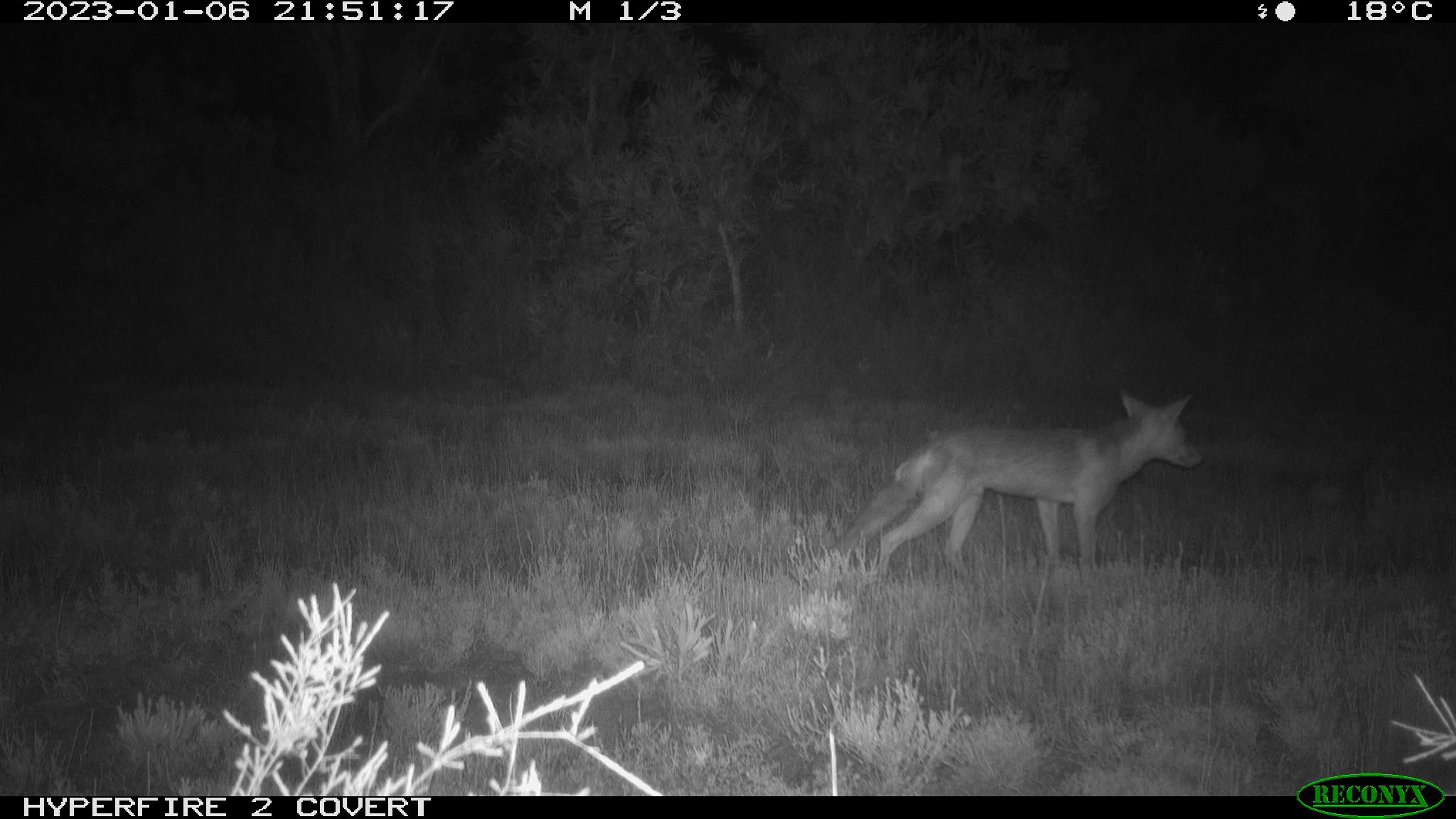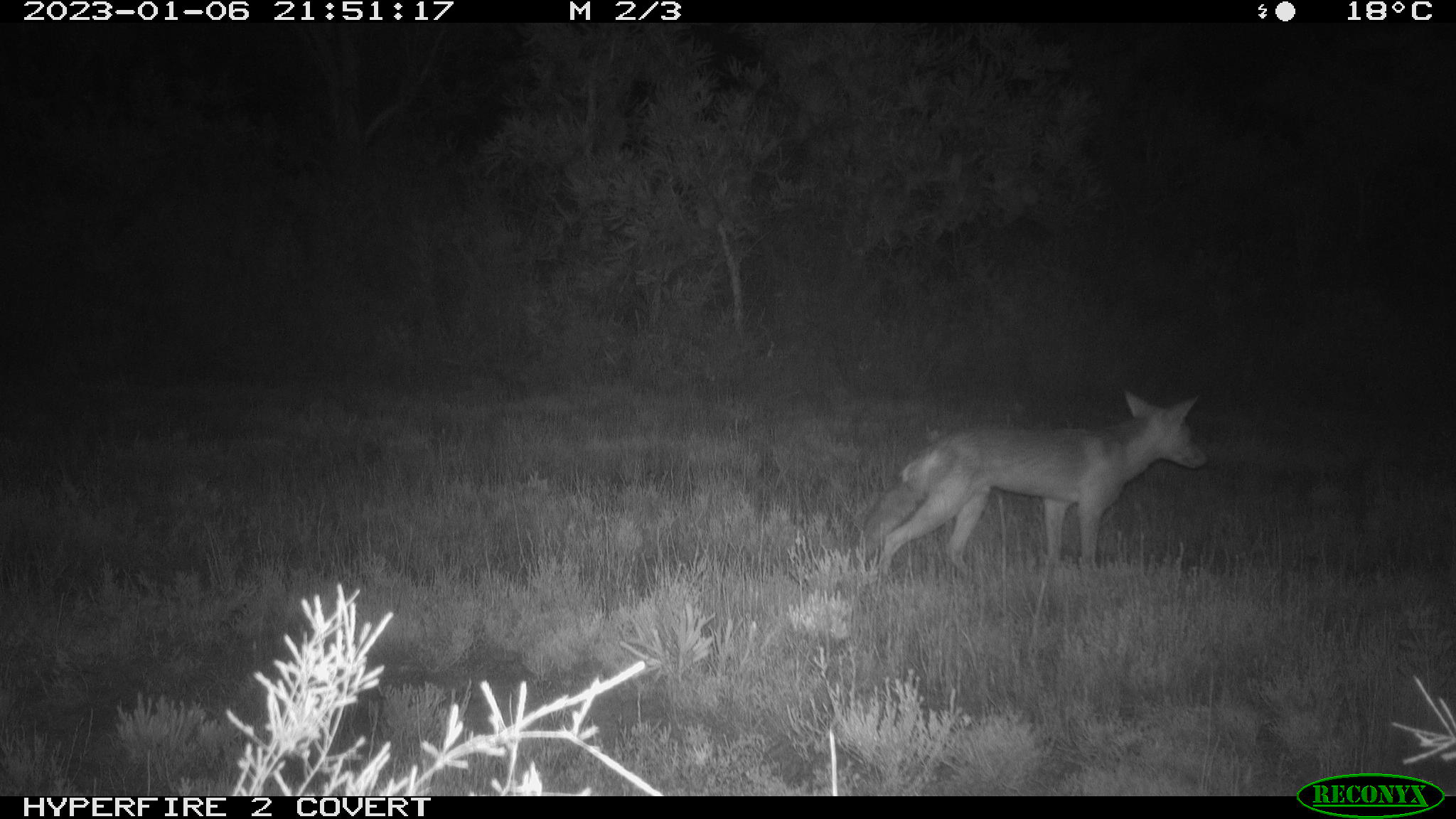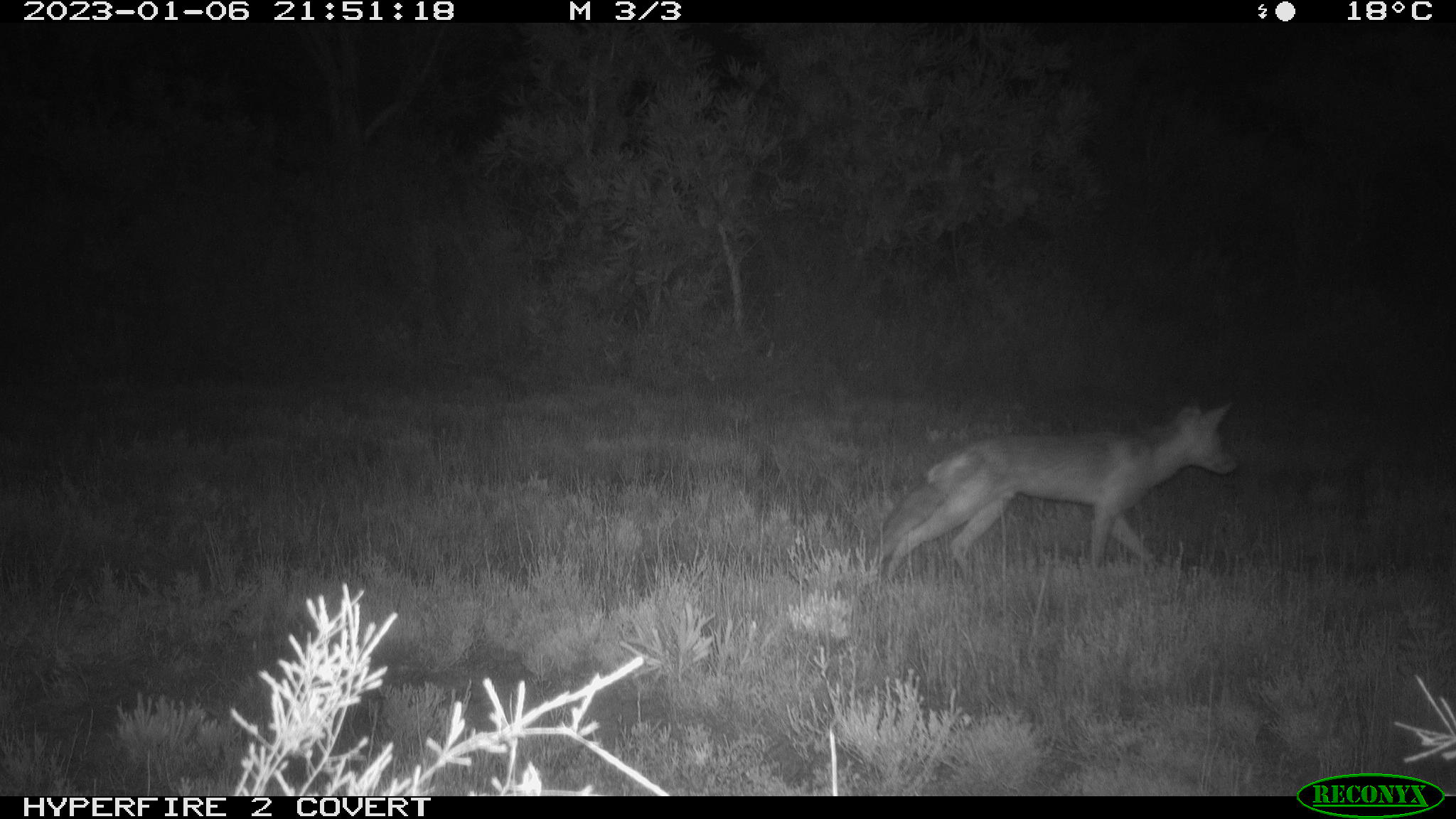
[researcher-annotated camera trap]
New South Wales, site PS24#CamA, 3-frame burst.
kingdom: Animalia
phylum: Chordata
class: Mammalia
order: Carnivora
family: Canidae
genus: Vulpes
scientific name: Vulpes vulpes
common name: red fox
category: fox